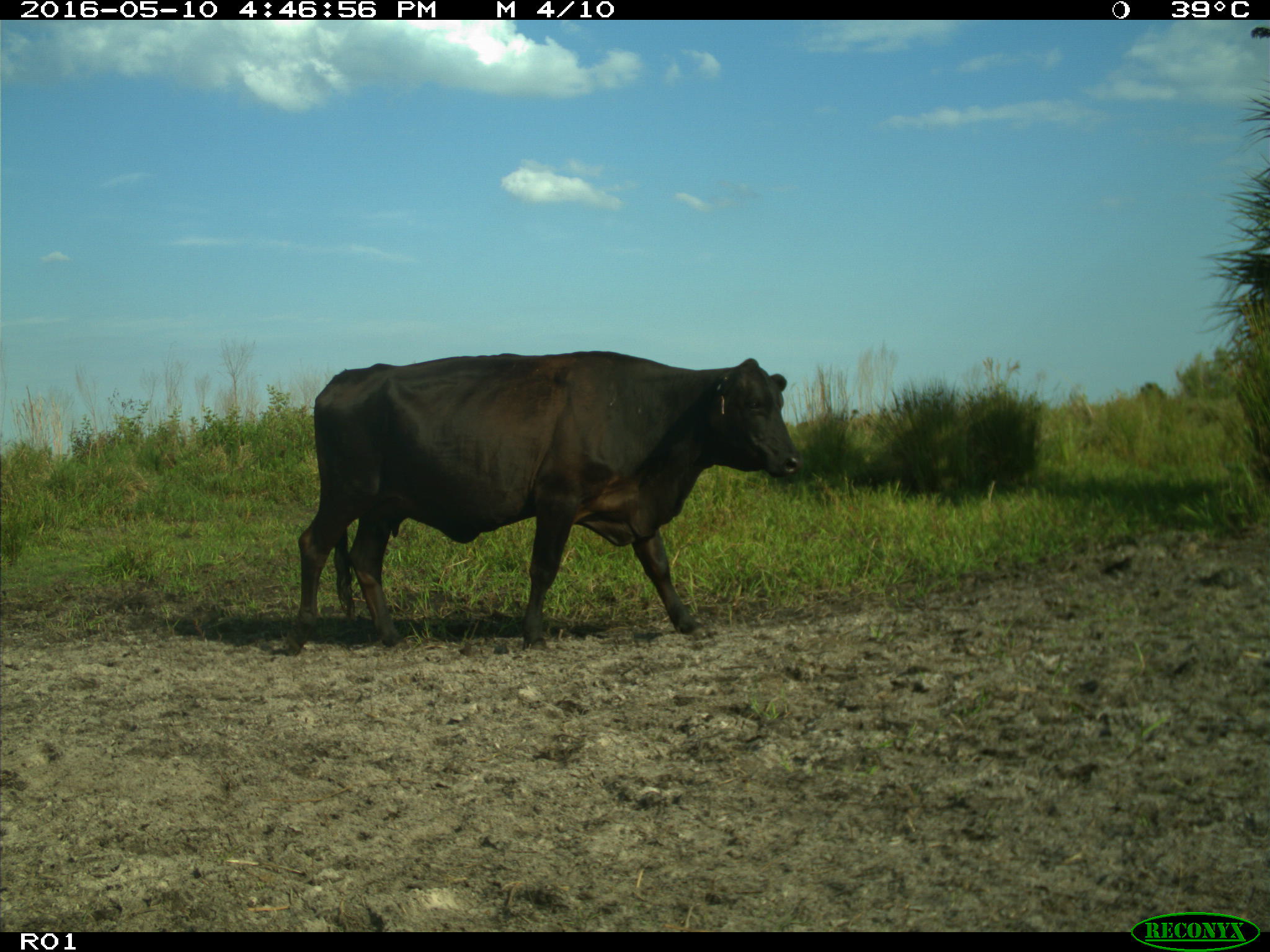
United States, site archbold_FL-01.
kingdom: Animalia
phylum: Chordata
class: Mammalia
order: Artiodactyla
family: Bovidae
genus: Bos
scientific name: Bos taurus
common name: domestic cow